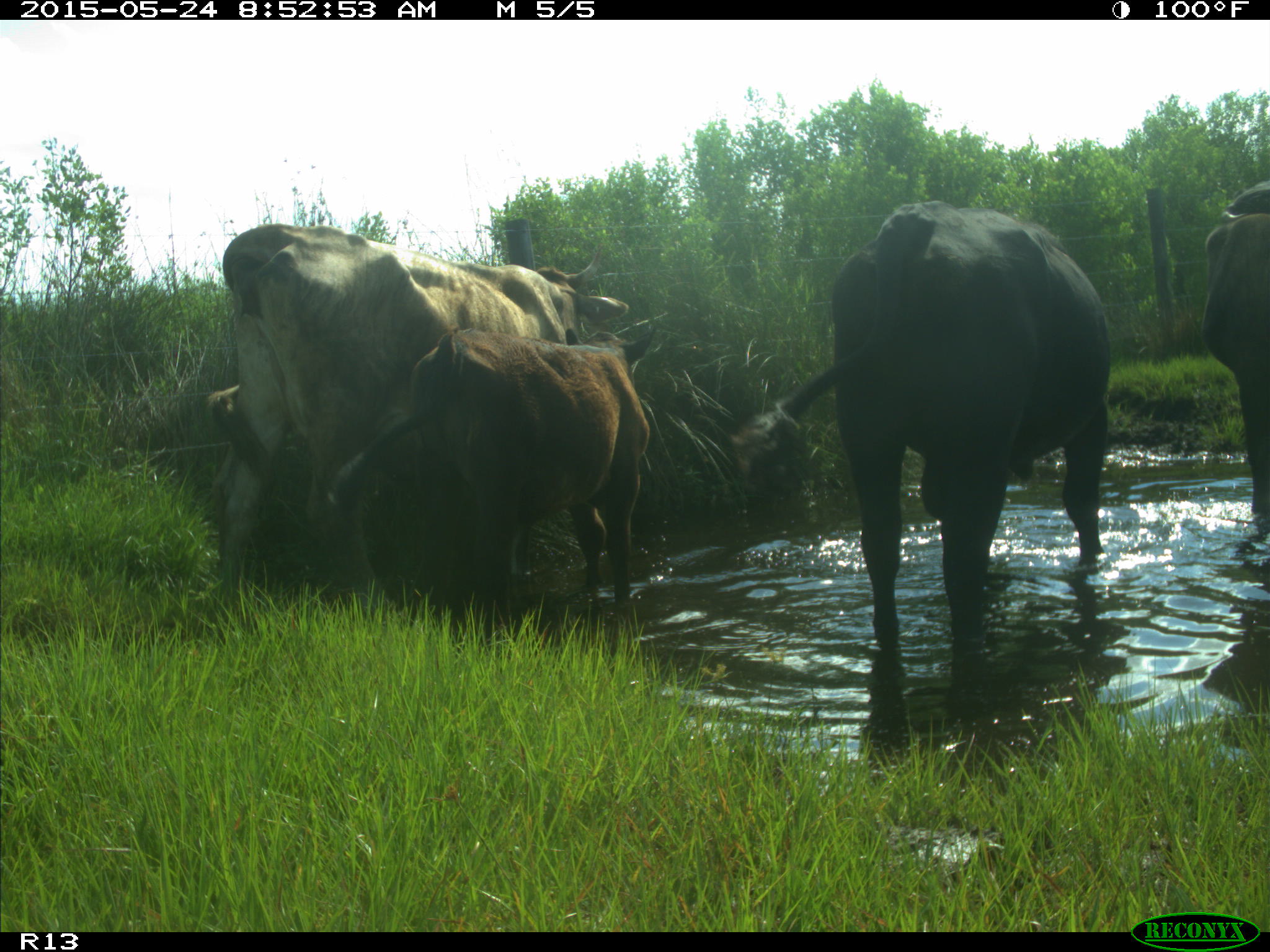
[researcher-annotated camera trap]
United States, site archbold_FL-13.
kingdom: Animalia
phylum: Chordata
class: Mammalia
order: Artiodactyla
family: Bovidae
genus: Bos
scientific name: Bos taurus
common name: domestic cow